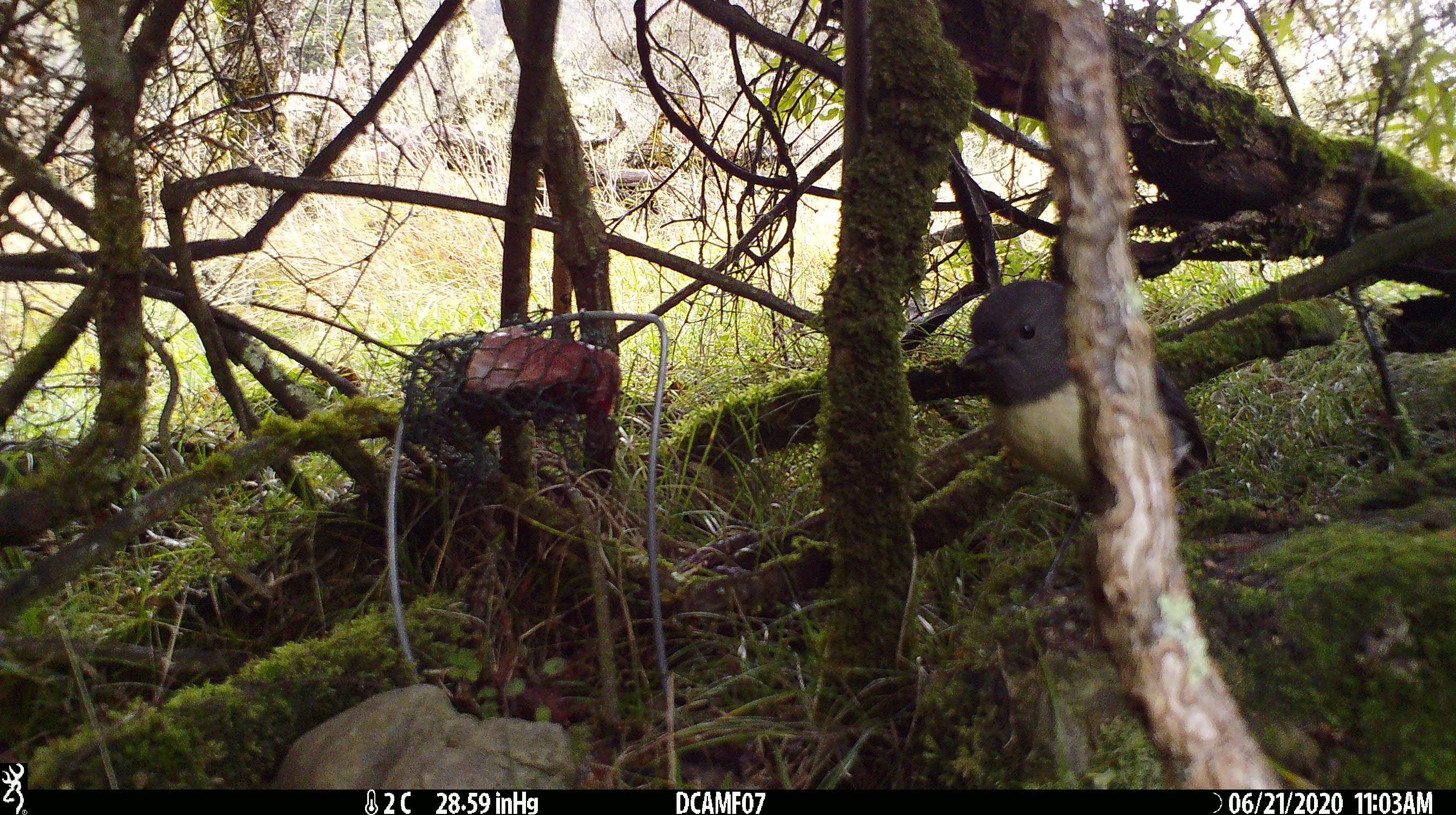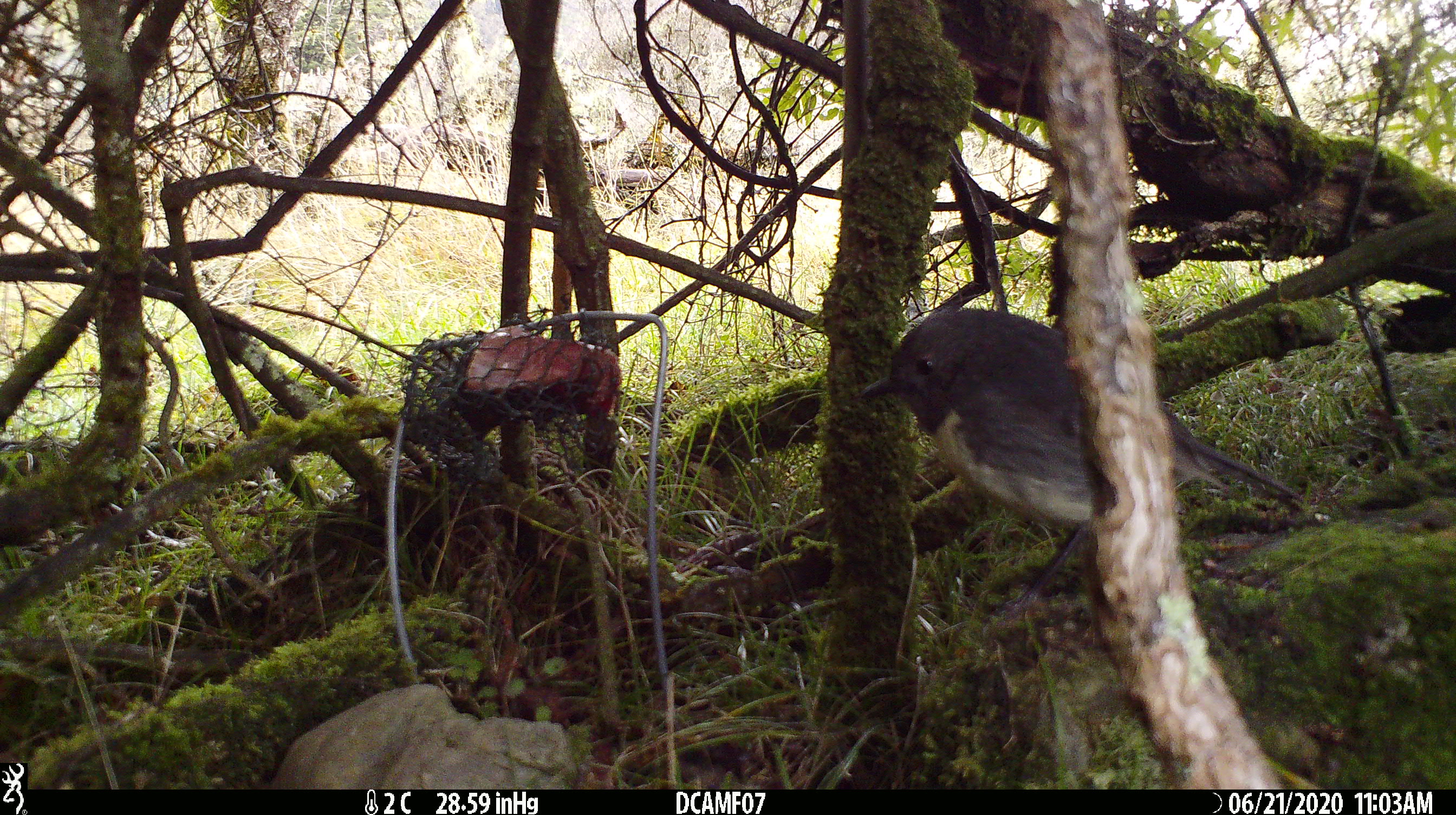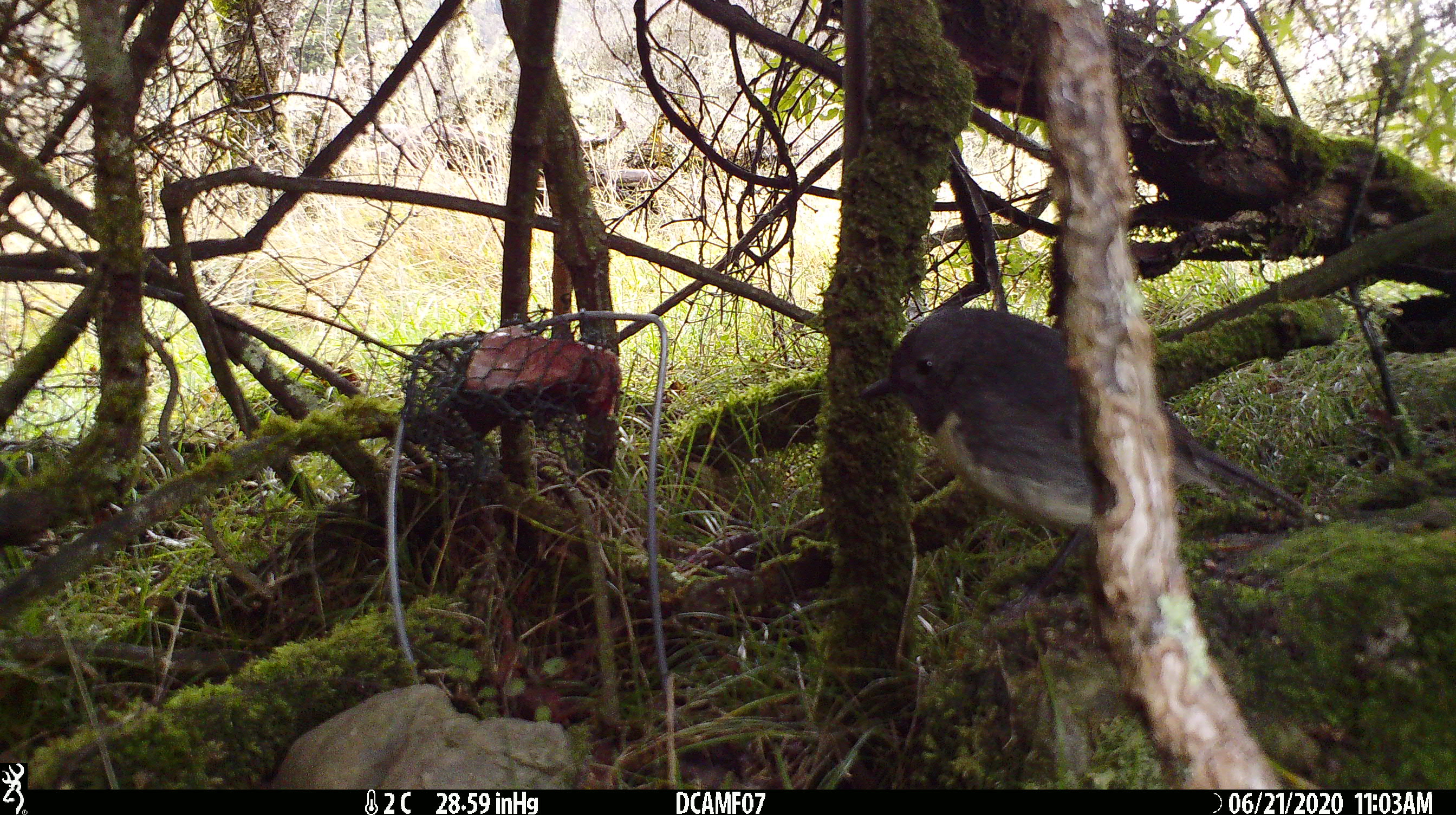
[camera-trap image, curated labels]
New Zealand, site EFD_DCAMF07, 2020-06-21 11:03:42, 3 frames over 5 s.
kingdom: Animalia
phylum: Chordata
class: Aves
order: Passeriformes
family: Petroicidae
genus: Petroica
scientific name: Petroica australis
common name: new zealand robin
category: robin